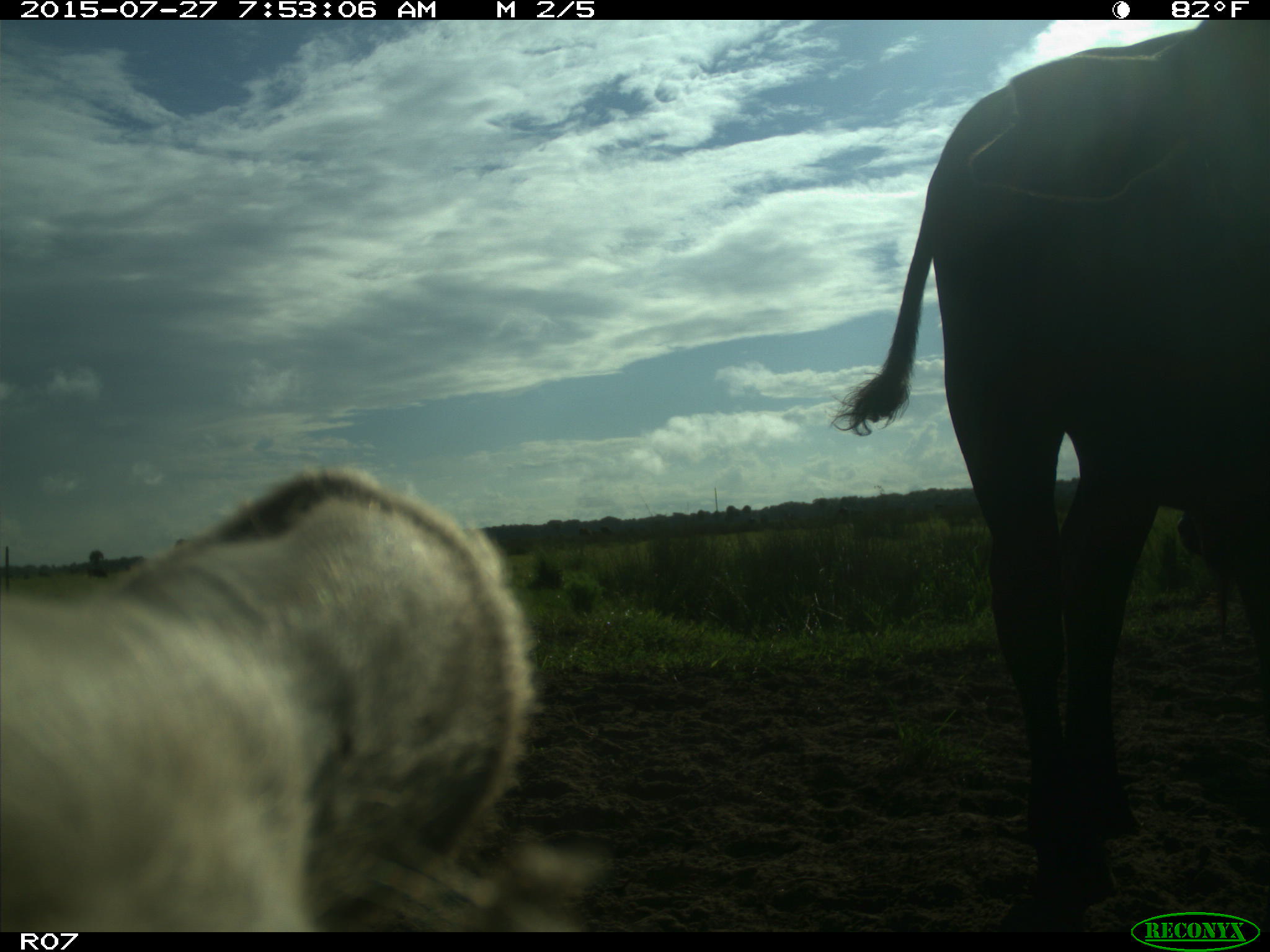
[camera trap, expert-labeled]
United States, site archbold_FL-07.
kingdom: Animalia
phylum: Chordata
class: Mammalia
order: Artiodactyla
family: Bovidae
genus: Bos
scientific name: Bos taurus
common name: domestic cow